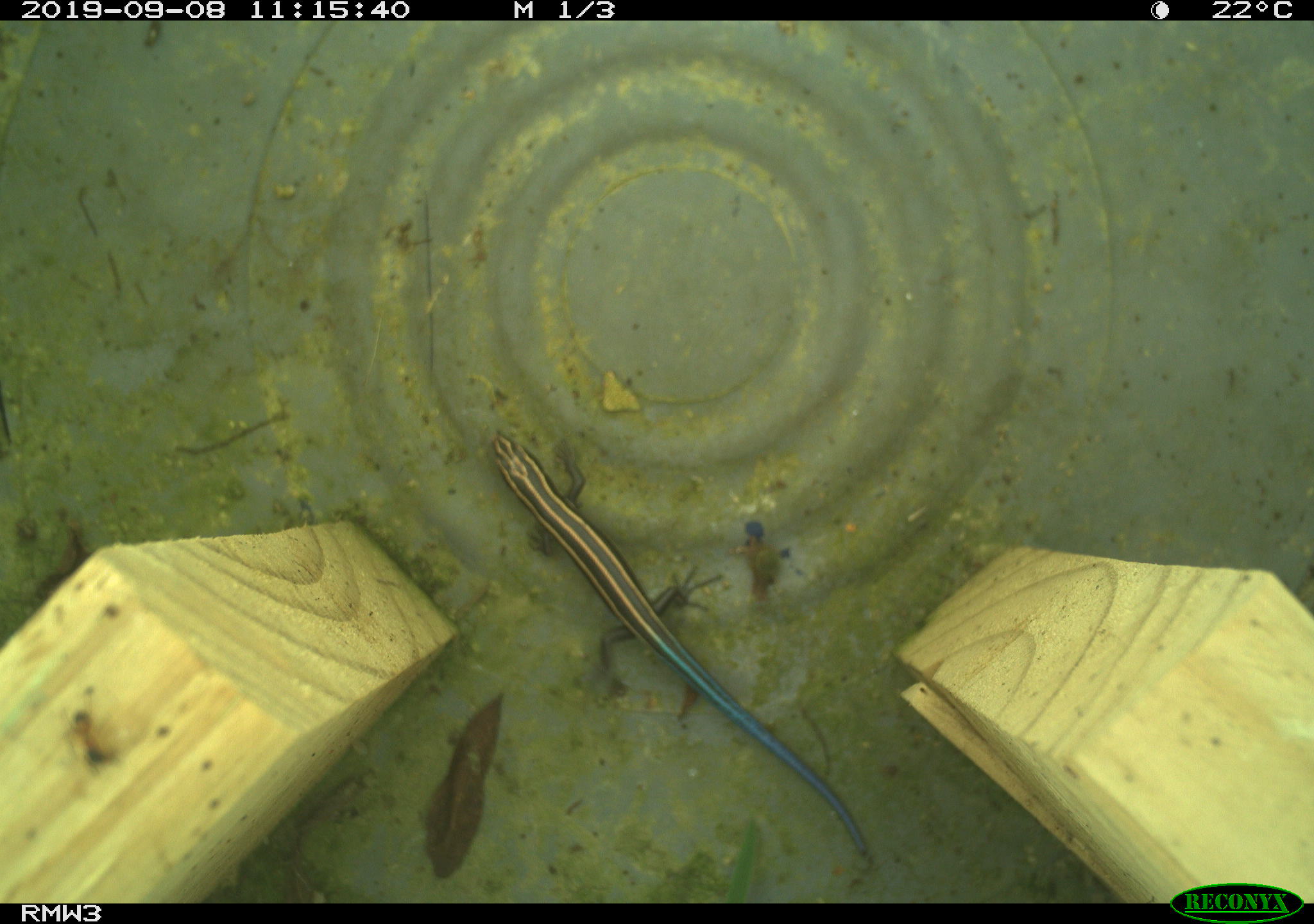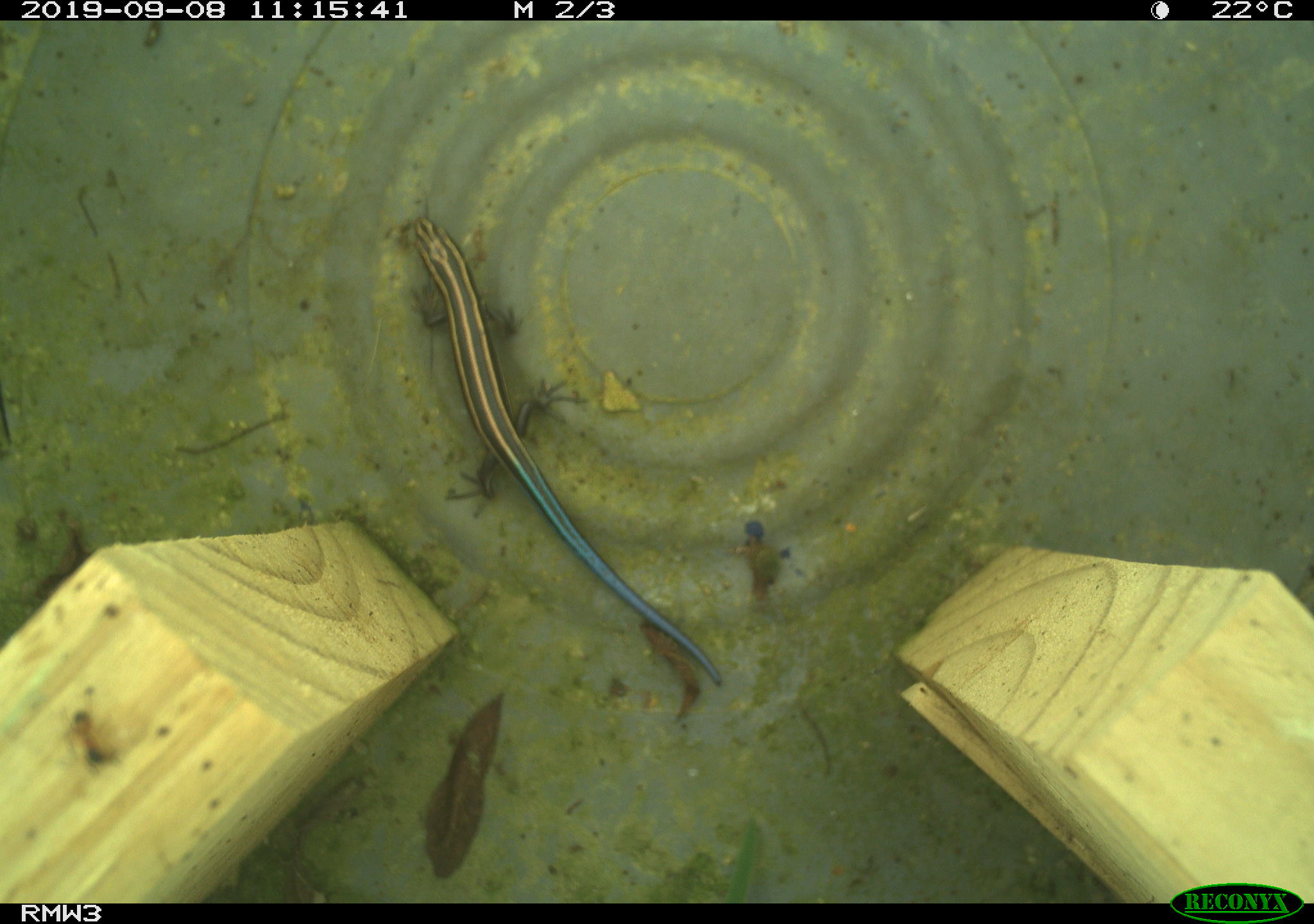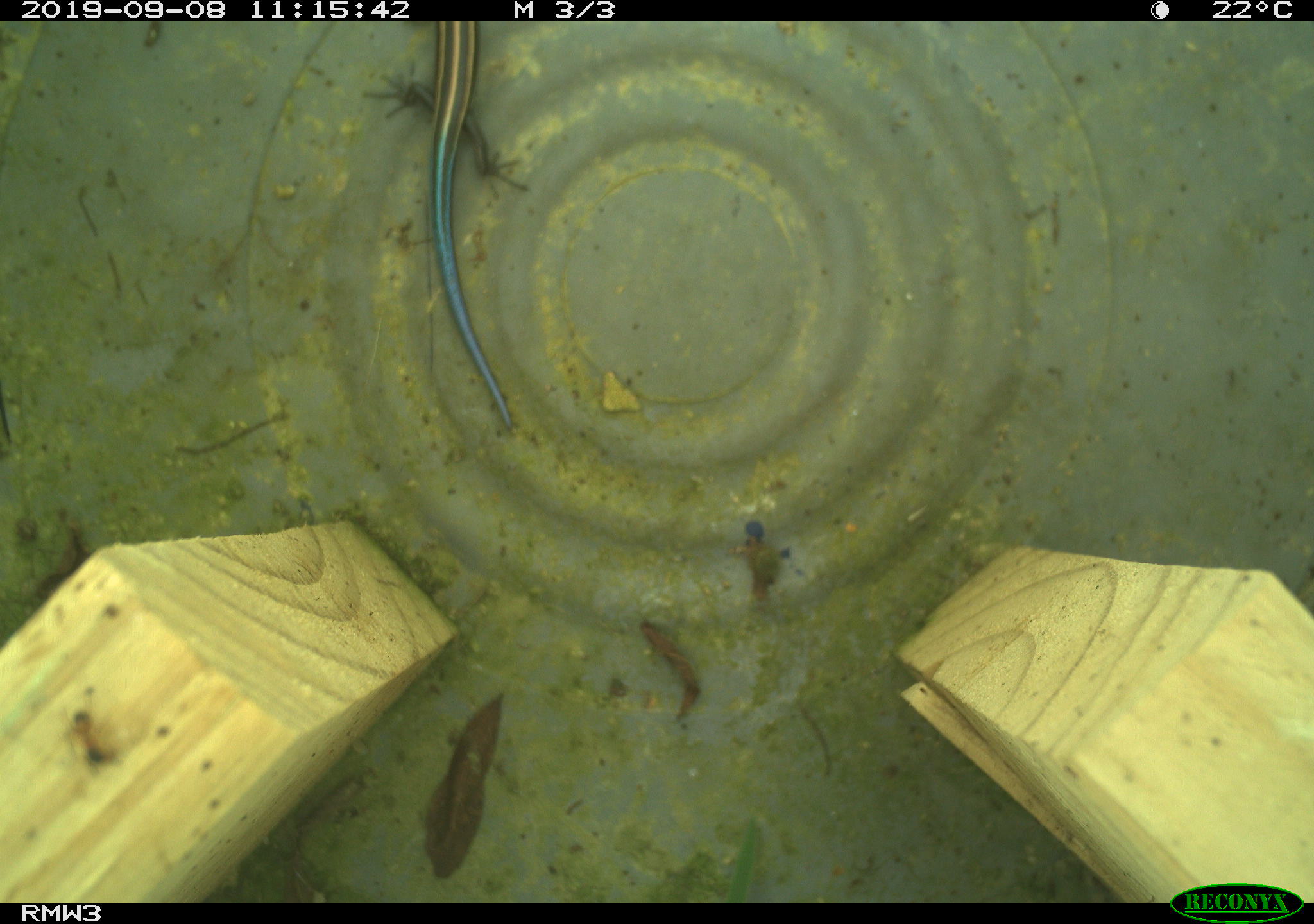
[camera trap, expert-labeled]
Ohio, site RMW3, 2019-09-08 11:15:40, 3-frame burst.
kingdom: Animalia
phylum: Chordata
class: Reptilia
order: Squamata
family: Scincidae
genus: Plestiodon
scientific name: Plestiodon fasciatus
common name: common five-lined skink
Common five-lined skink (Plestiodon fasciatus).